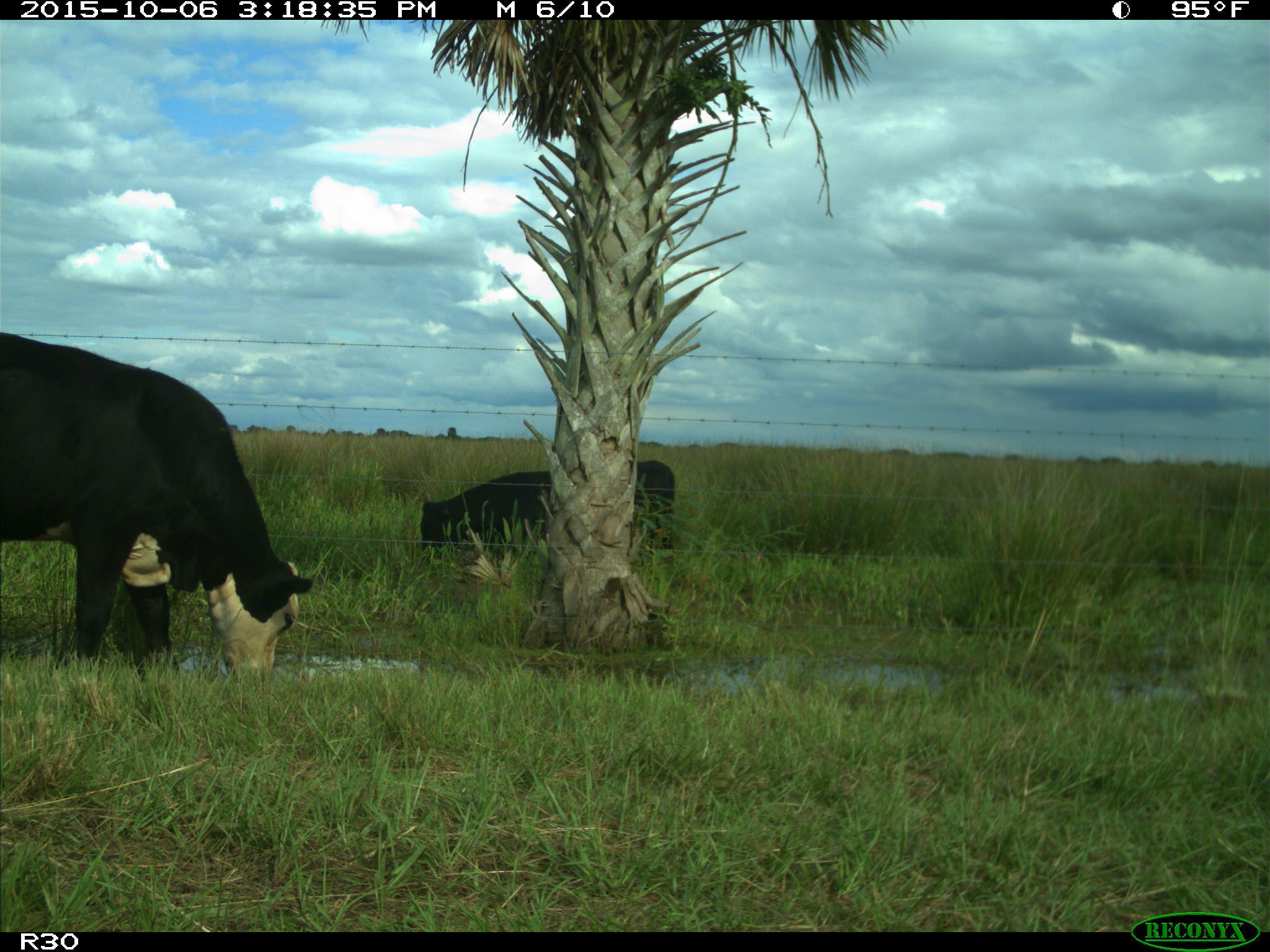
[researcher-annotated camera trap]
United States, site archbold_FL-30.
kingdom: Animalia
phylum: Chordata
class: Mammalia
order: Artiodactyla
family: Bovidae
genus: Bos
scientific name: Bos taurus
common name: domestic cow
Bos taurus (domestic cow).